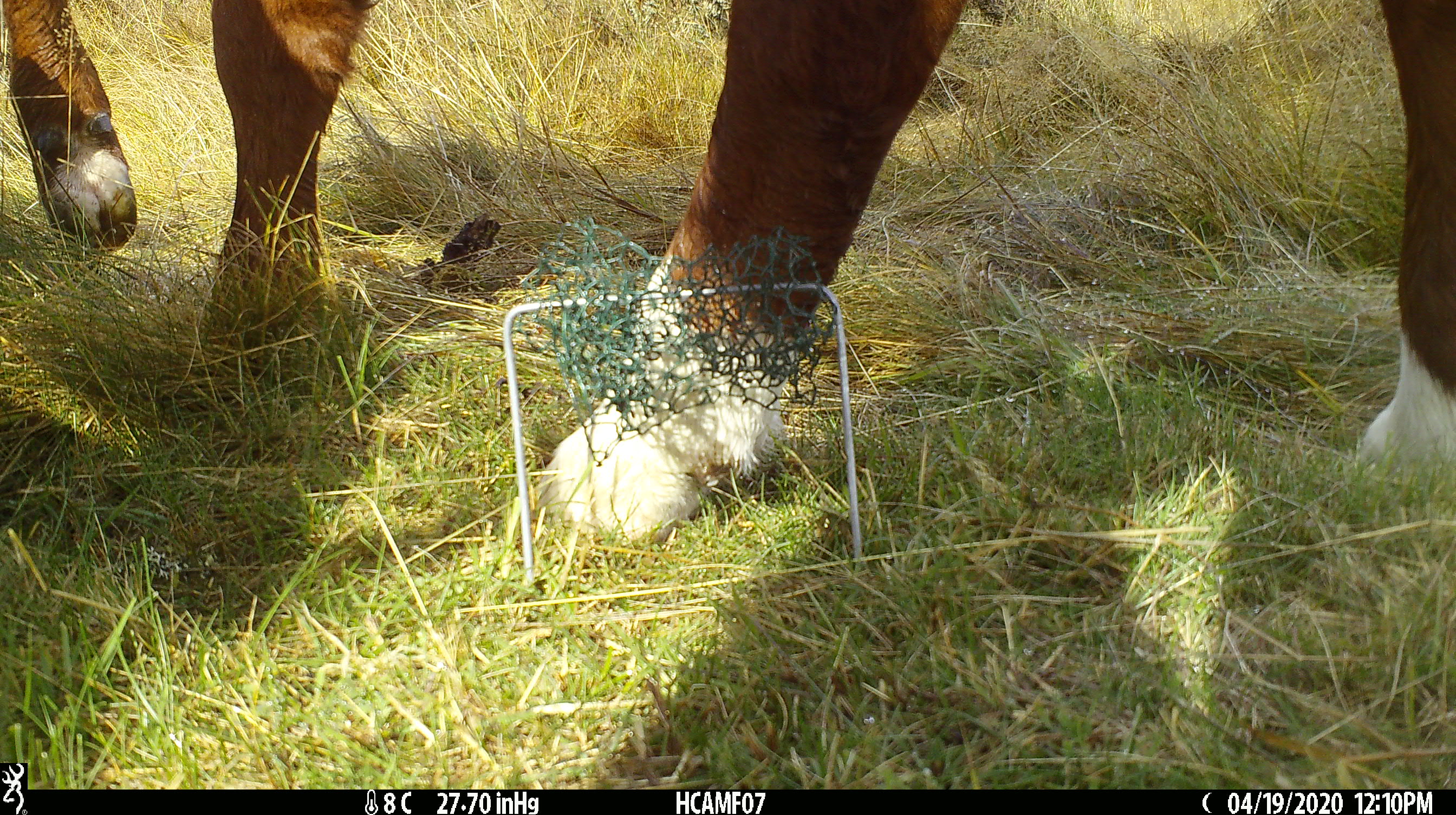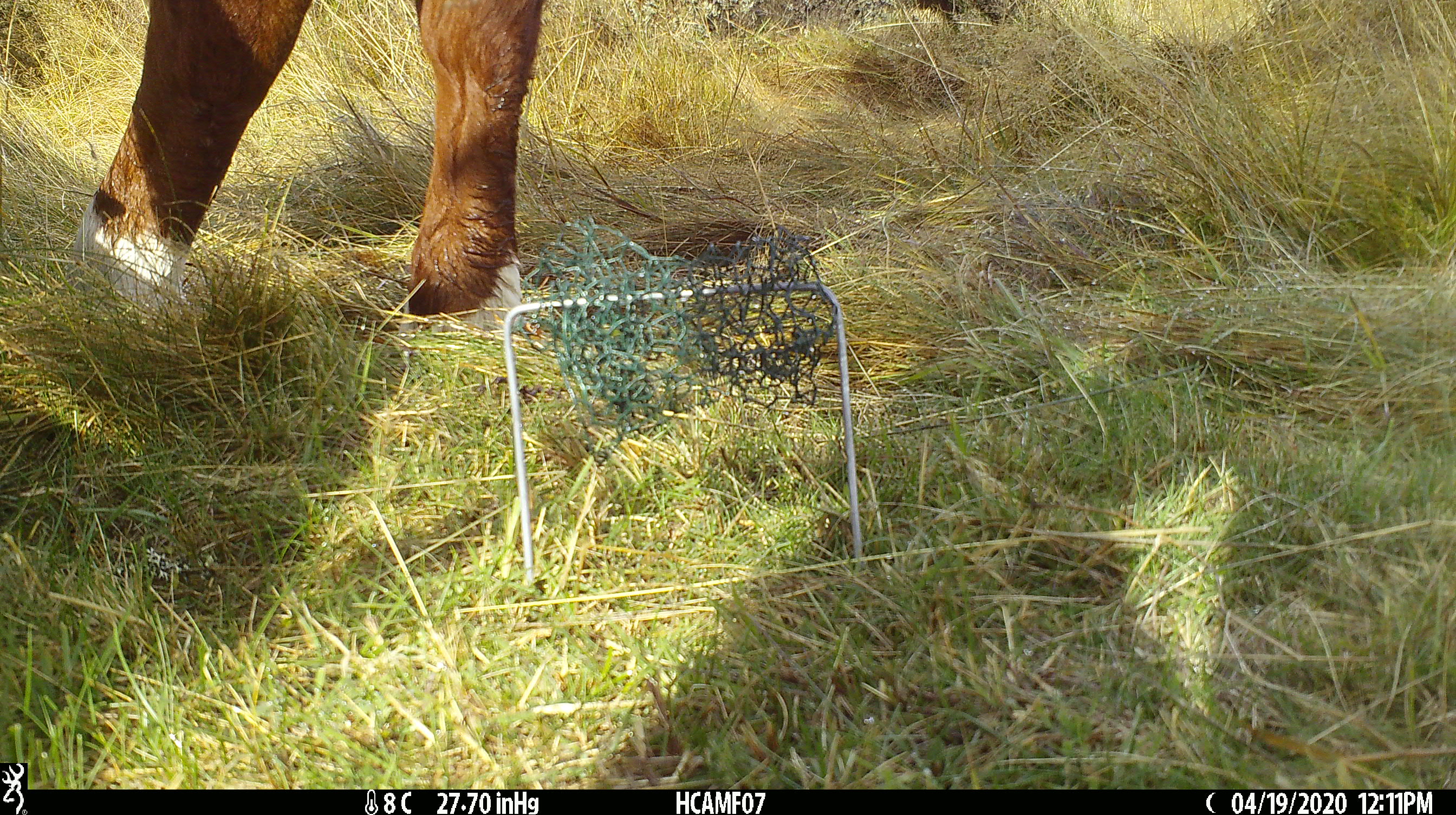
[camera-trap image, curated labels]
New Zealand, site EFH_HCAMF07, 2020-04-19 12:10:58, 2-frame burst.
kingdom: Animalia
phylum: Chordata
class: Mammalia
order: Artiodactyla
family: Bovidae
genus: Bos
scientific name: Bos taurus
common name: domestic cow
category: cow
Cow (domestic cow) (Bos taurus).